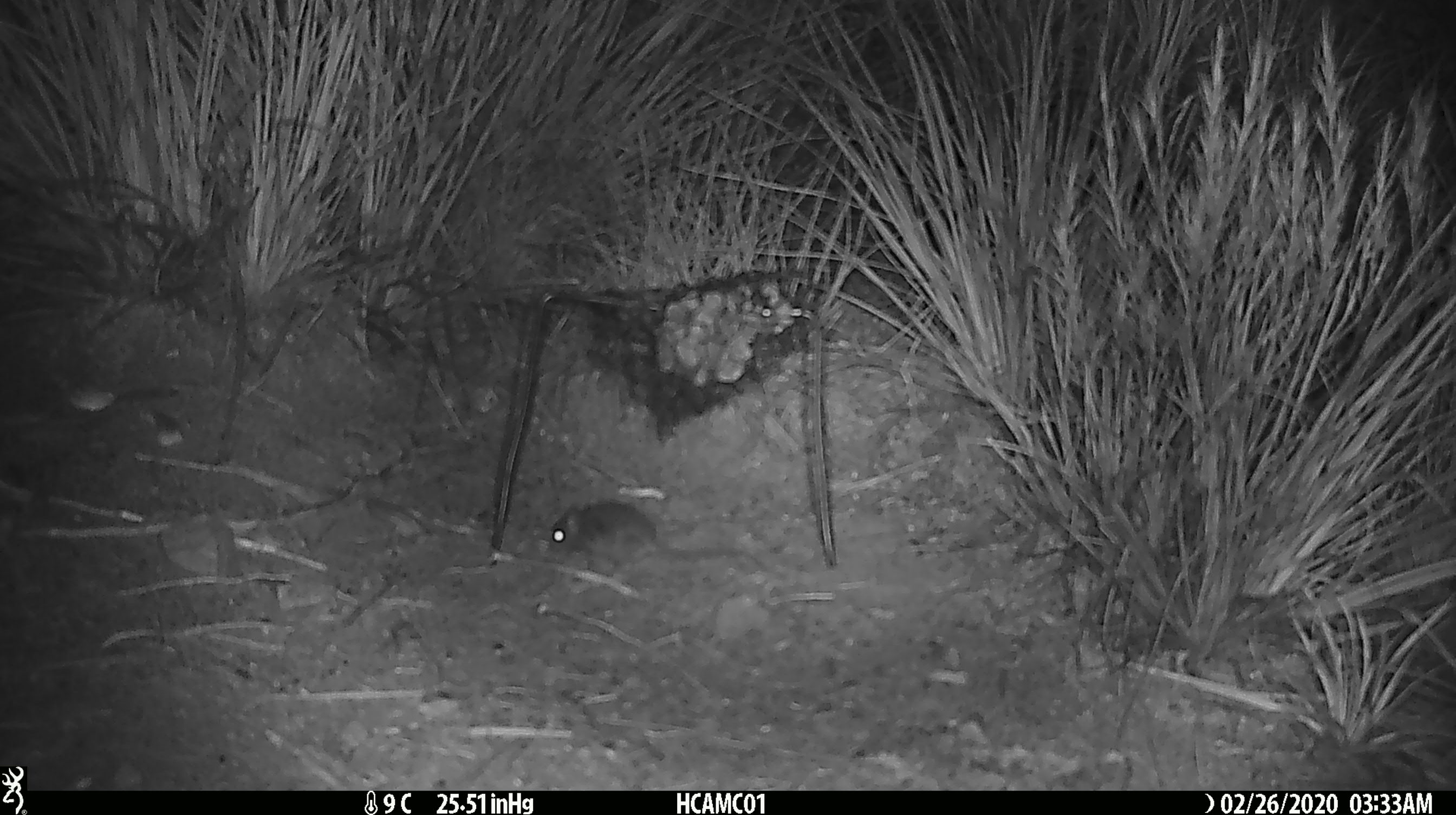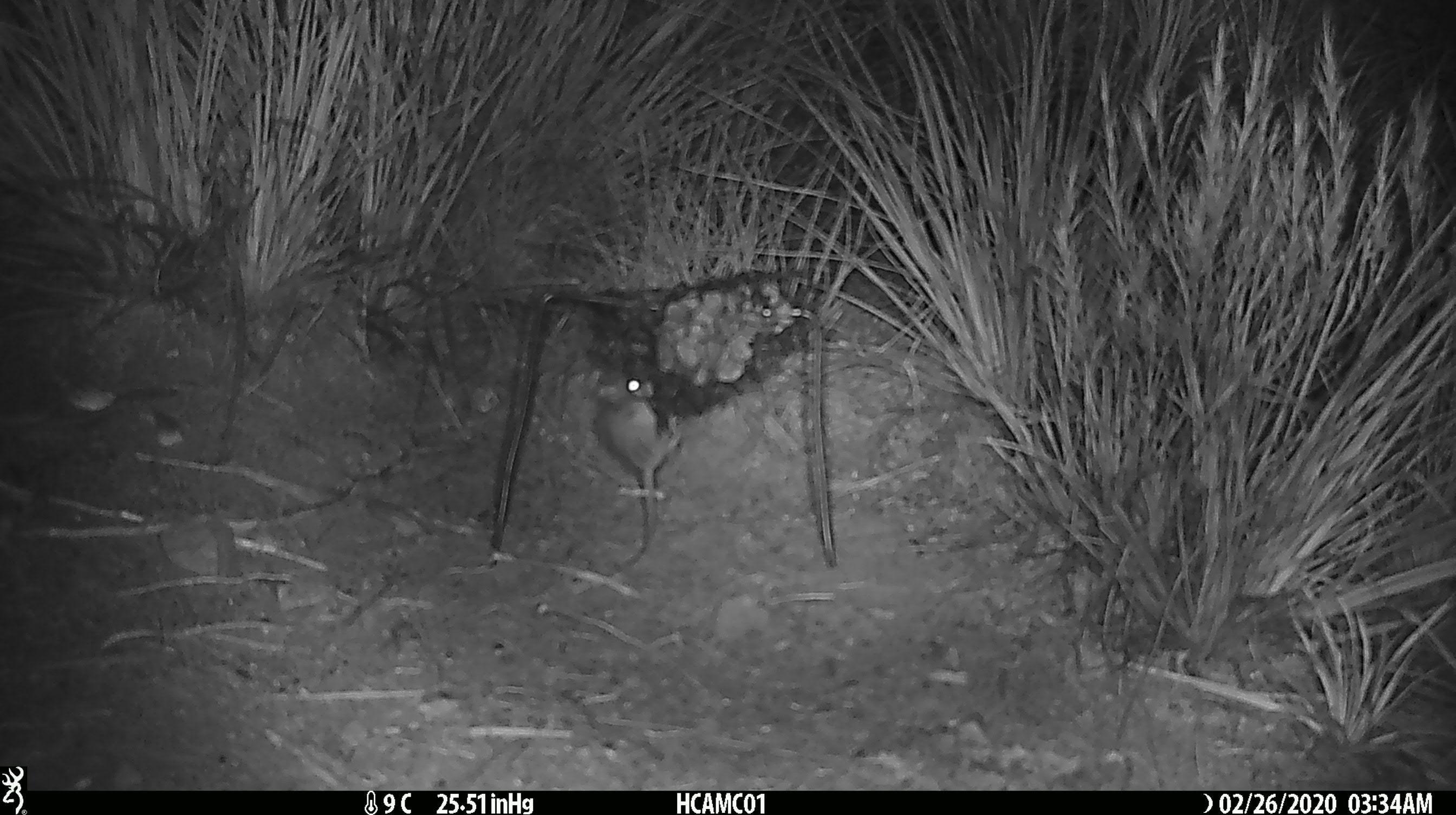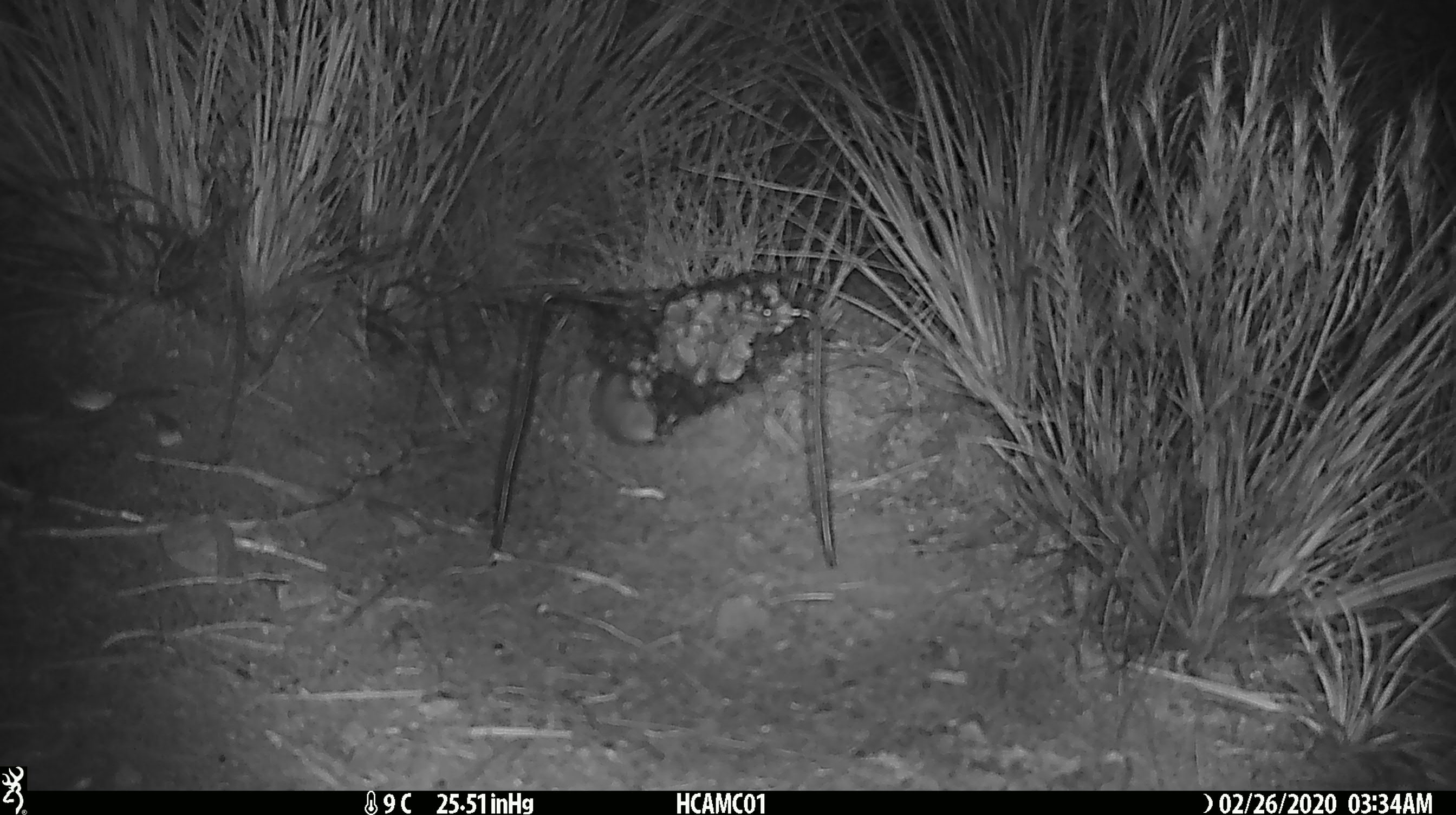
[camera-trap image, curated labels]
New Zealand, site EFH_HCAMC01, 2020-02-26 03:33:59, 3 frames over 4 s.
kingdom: Animalia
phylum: Chordata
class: Mammalia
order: Rodentia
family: Muridae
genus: Mus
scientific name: Mus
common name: mouse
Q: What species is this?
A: Mouse (Mus).